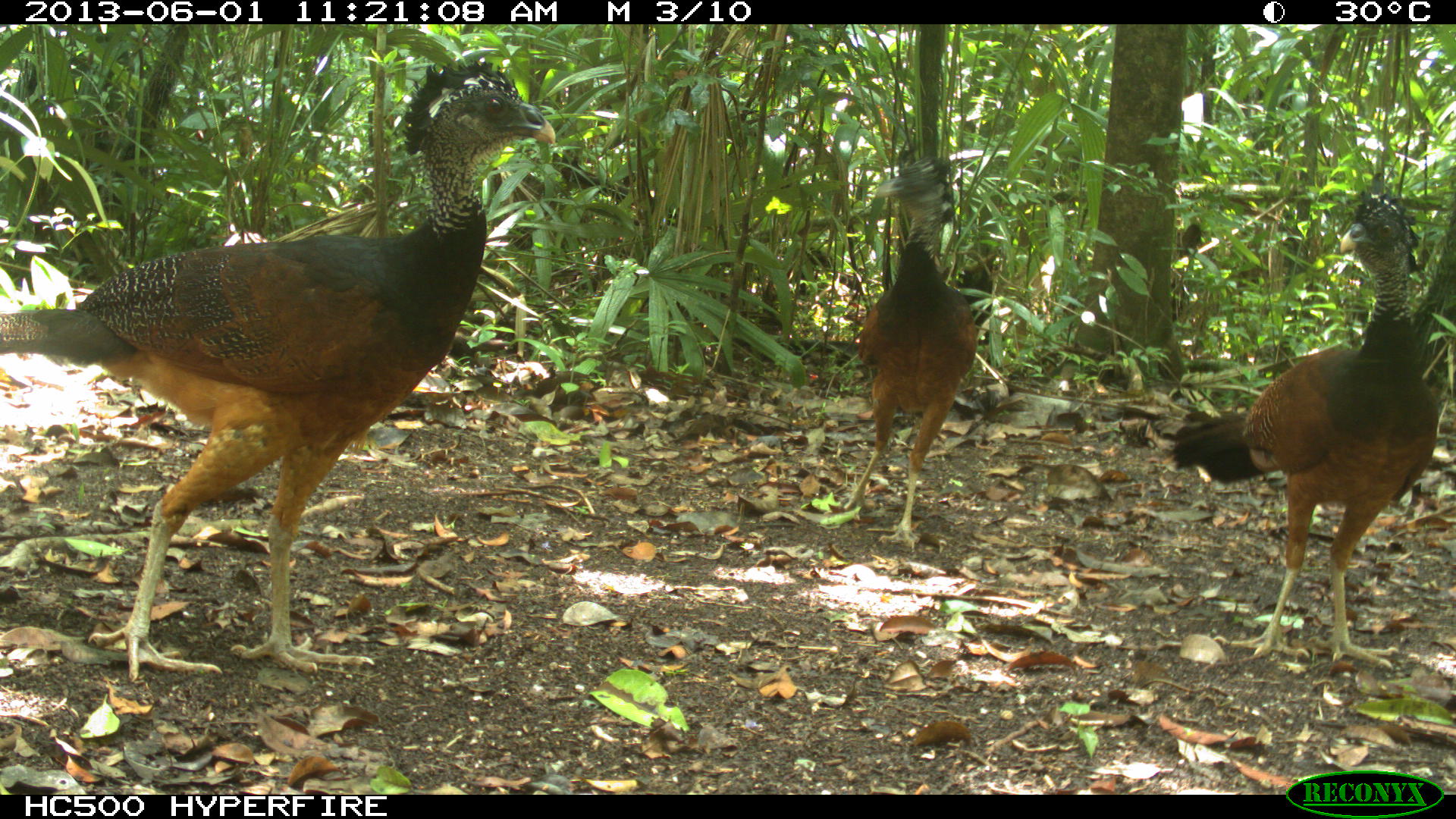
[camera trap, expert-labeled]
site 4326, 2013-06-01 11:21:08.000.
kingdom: Animalia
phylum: Chordata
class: Aves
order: Galliformes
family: Cracidae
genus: Crax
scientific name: Crax rubra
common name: great curassow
Crax rubra (great curassow), count 3.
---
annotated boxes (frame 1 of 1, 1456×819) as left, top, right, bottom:
crax rubra: 0, 56, 557, 679; 1169, 194, 1443, 669; 838, 152, 974, 550